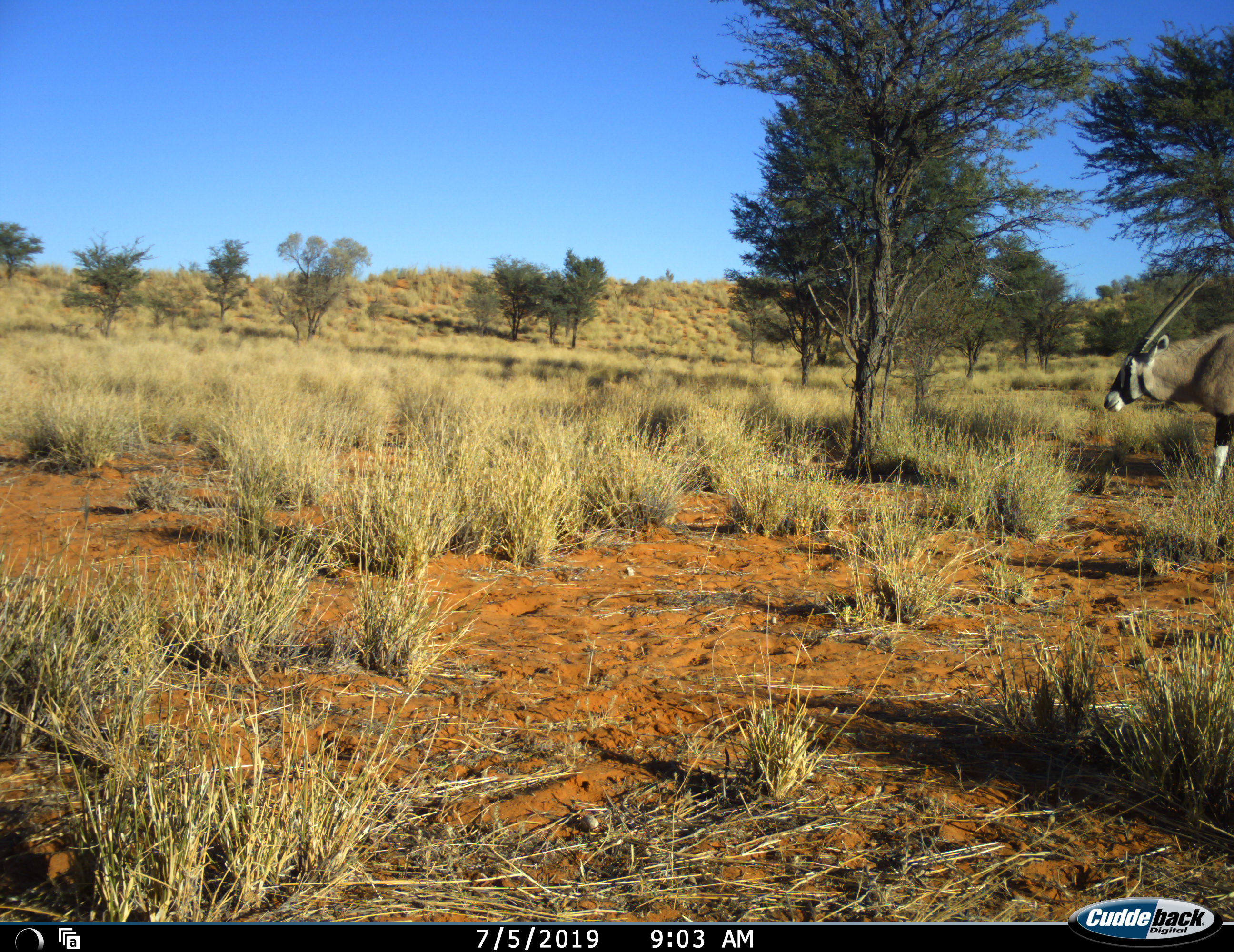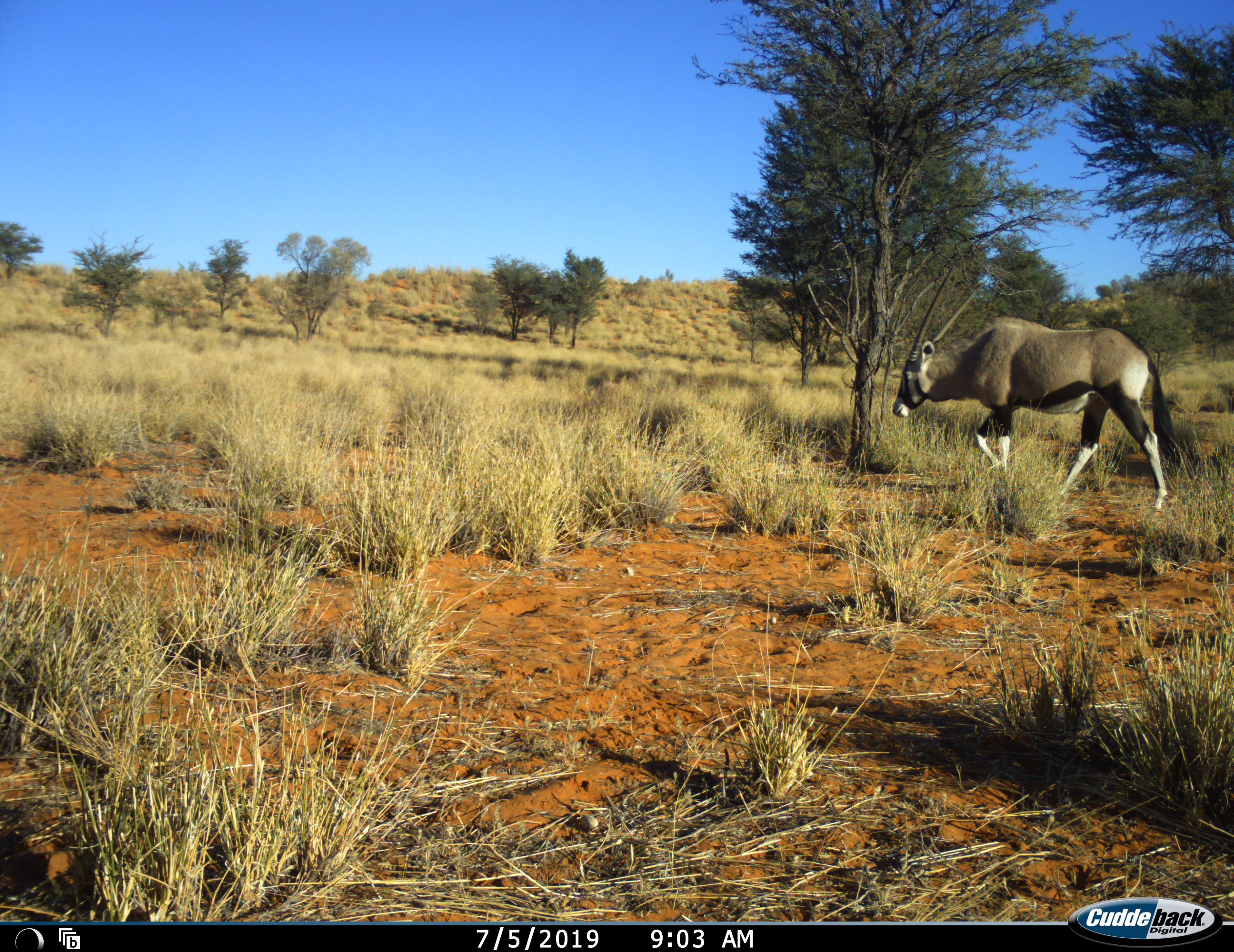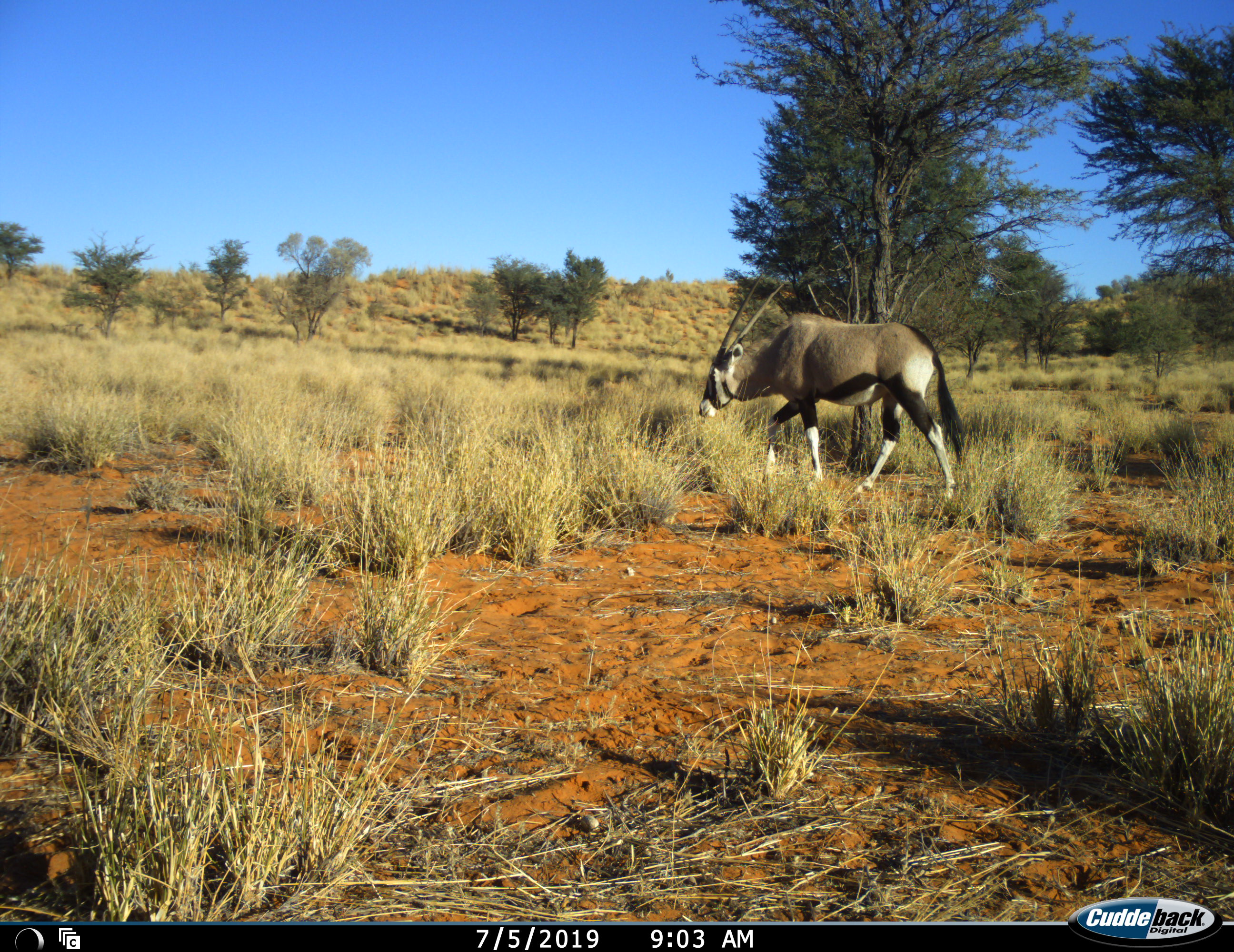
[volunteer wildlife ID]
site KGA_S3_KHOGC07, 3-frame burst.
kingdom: Animalia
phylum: Chordata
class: Mammalia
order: Artiodactyla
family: Bovidae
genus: Oryx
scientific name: Oryx gazella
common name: gemsbok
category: oryx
Oryx (gemsbok) (Oryx gazella), count 1. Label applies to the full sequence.